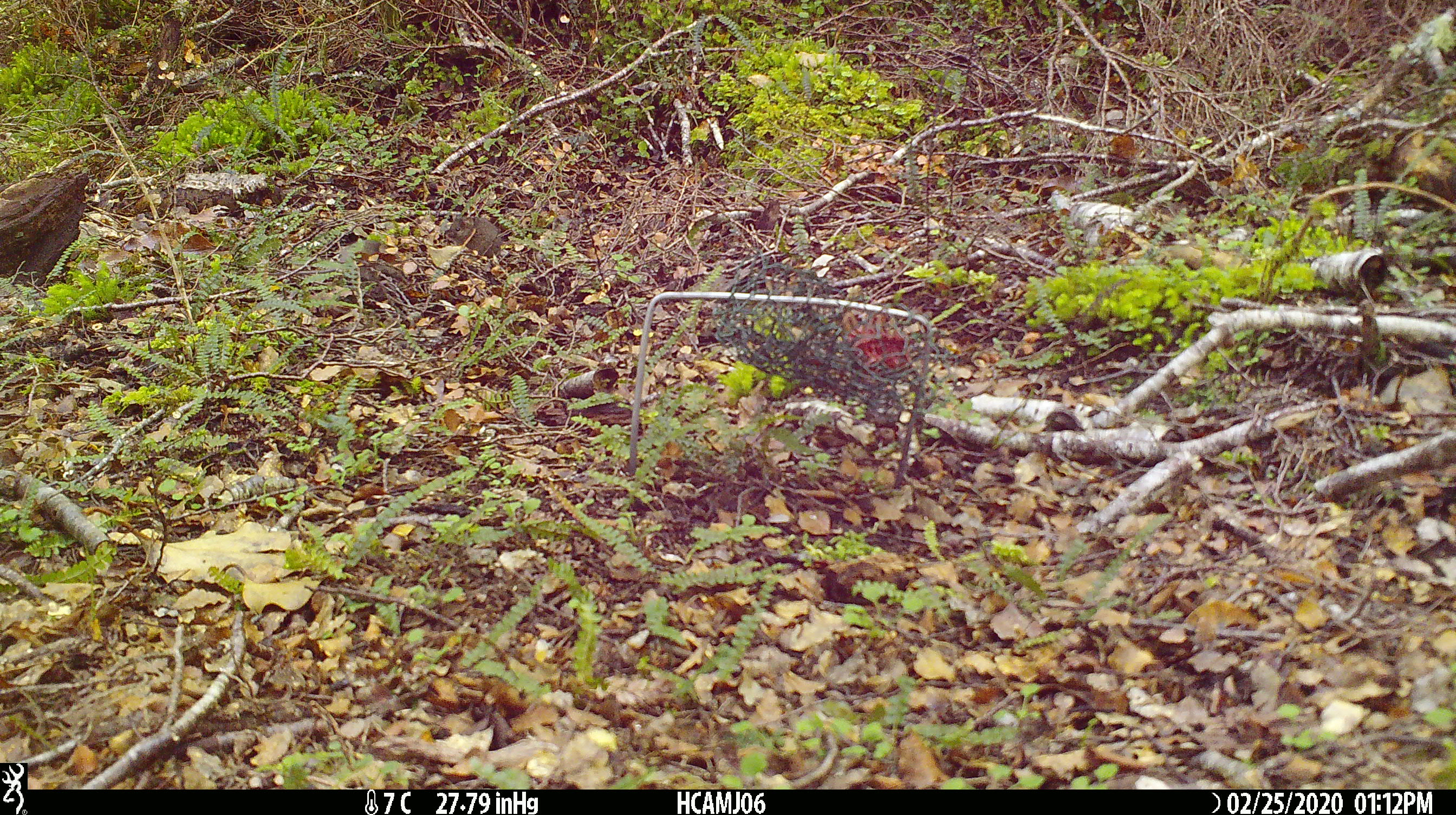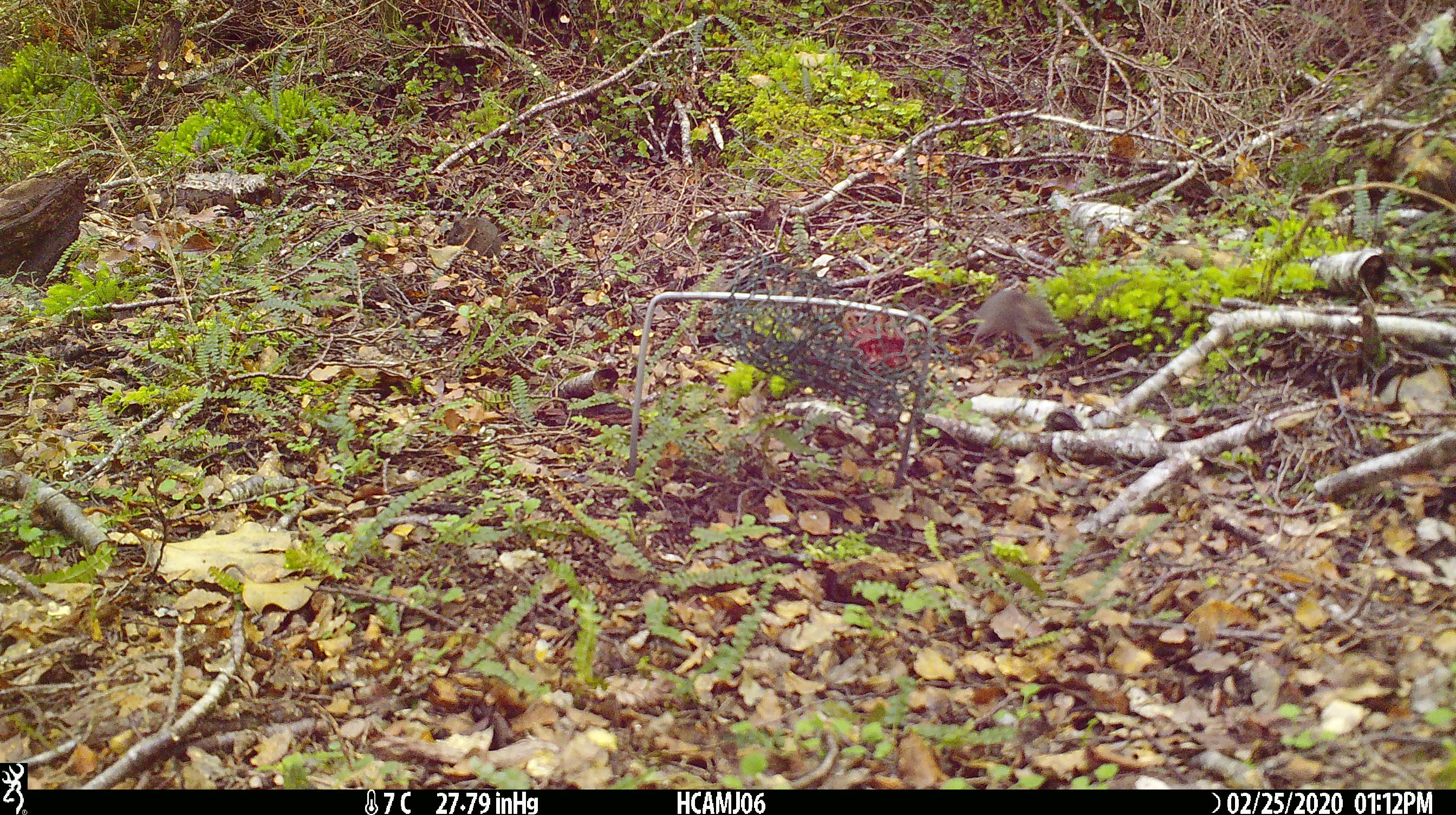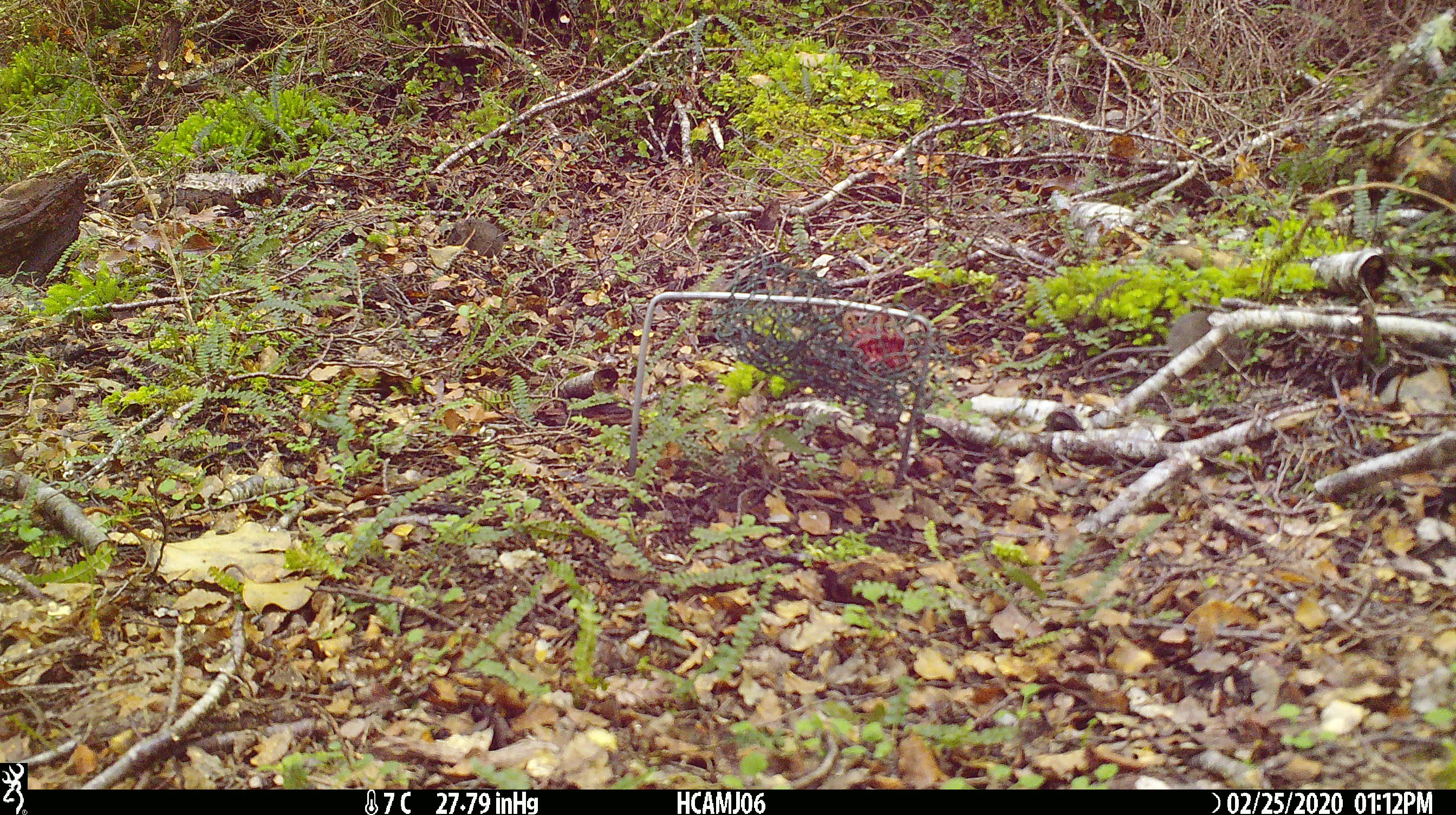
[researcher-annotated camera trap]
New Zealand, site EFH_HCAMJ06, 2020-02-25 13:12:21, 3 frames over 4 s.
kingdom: Animalia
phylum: Chordata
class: Mammalia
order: Rodentia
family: Muridae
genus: Mus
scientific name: Mus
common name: mouse